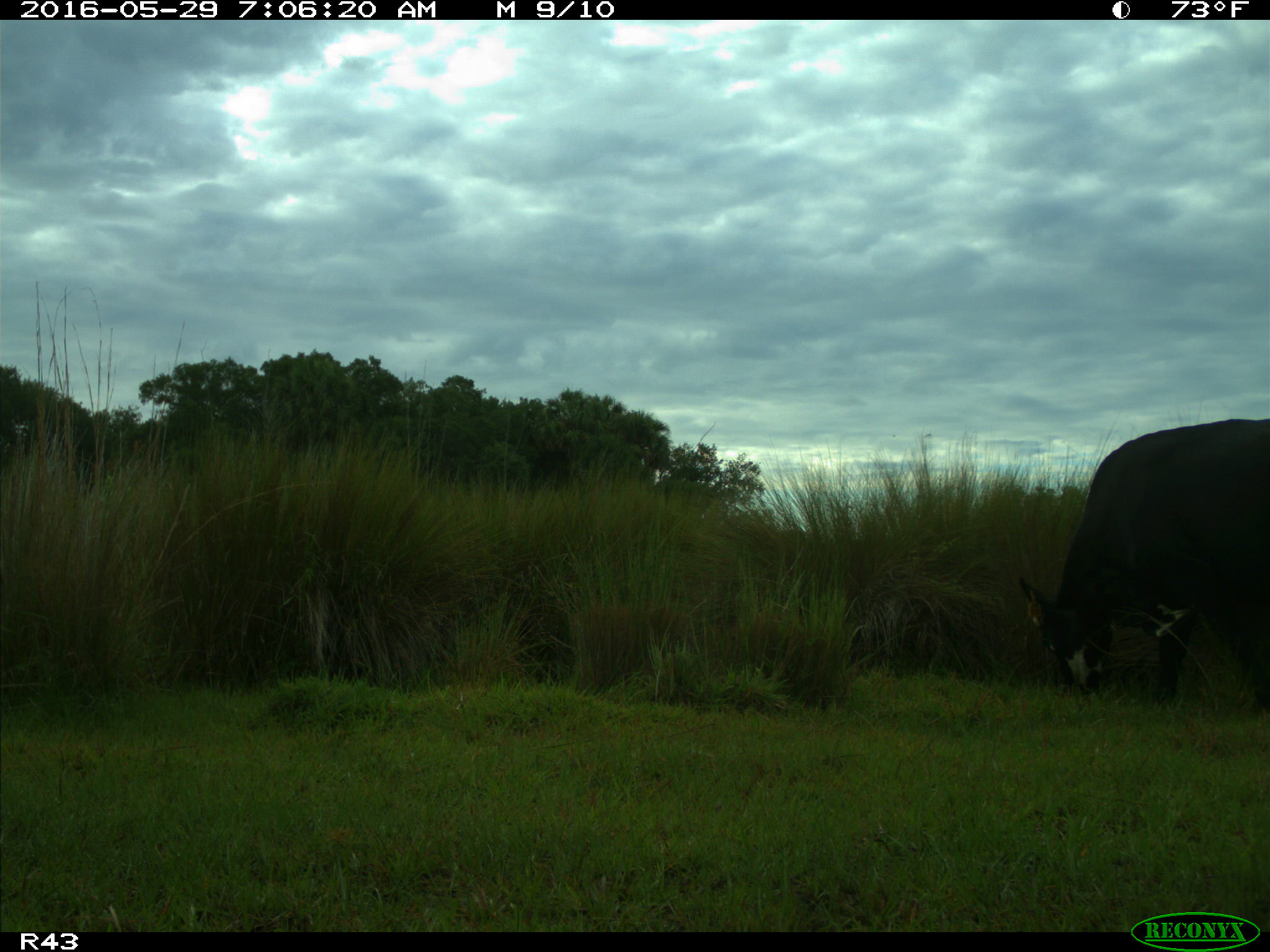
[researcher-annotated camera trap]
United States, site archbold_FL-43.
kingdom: Animalia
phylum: Chordata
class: Mammalia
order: Artiodactyla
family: Bovidae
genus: Bos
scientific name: Bos taurus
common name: domestic cow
Bos taurus (domestic cow).